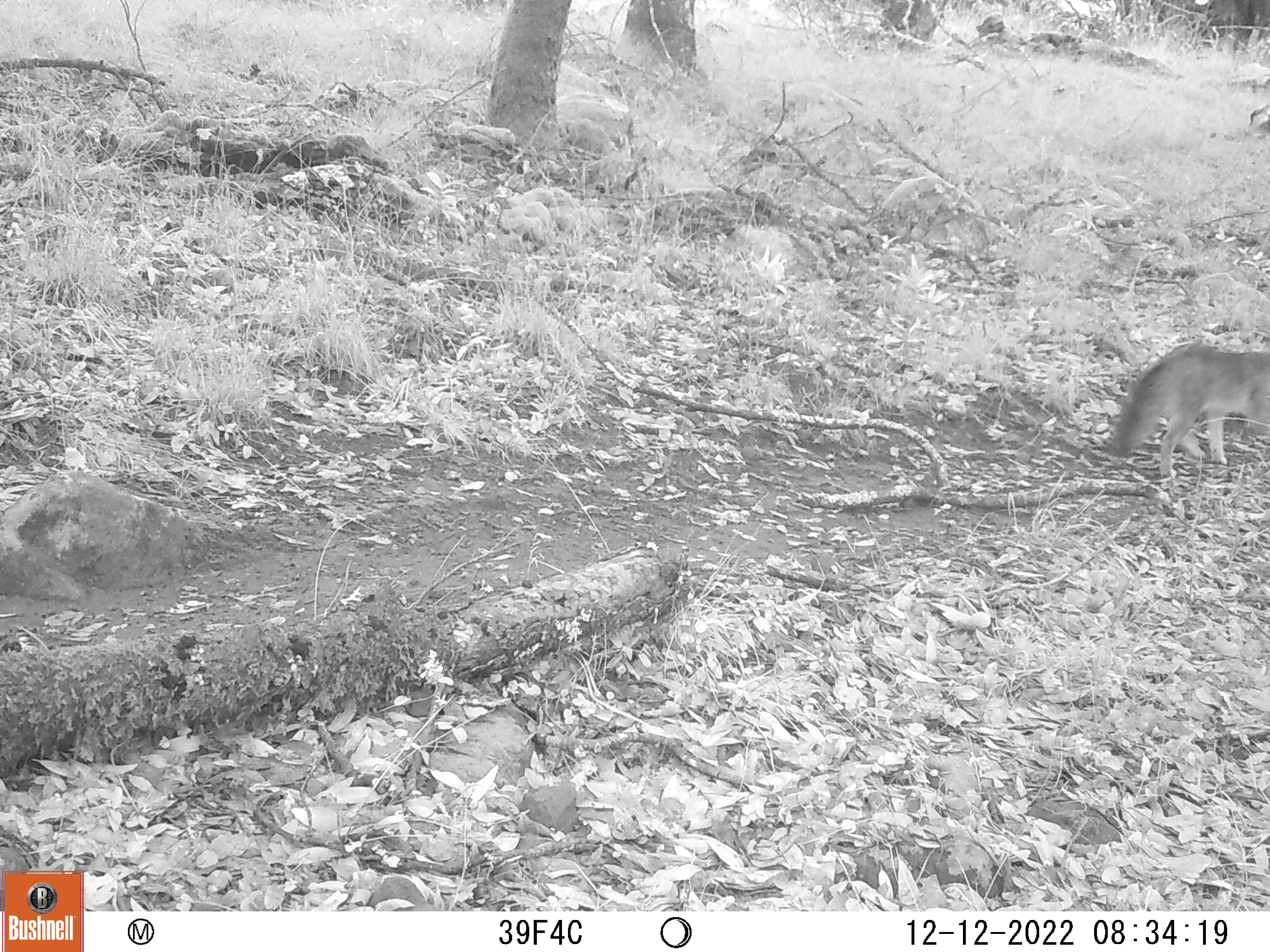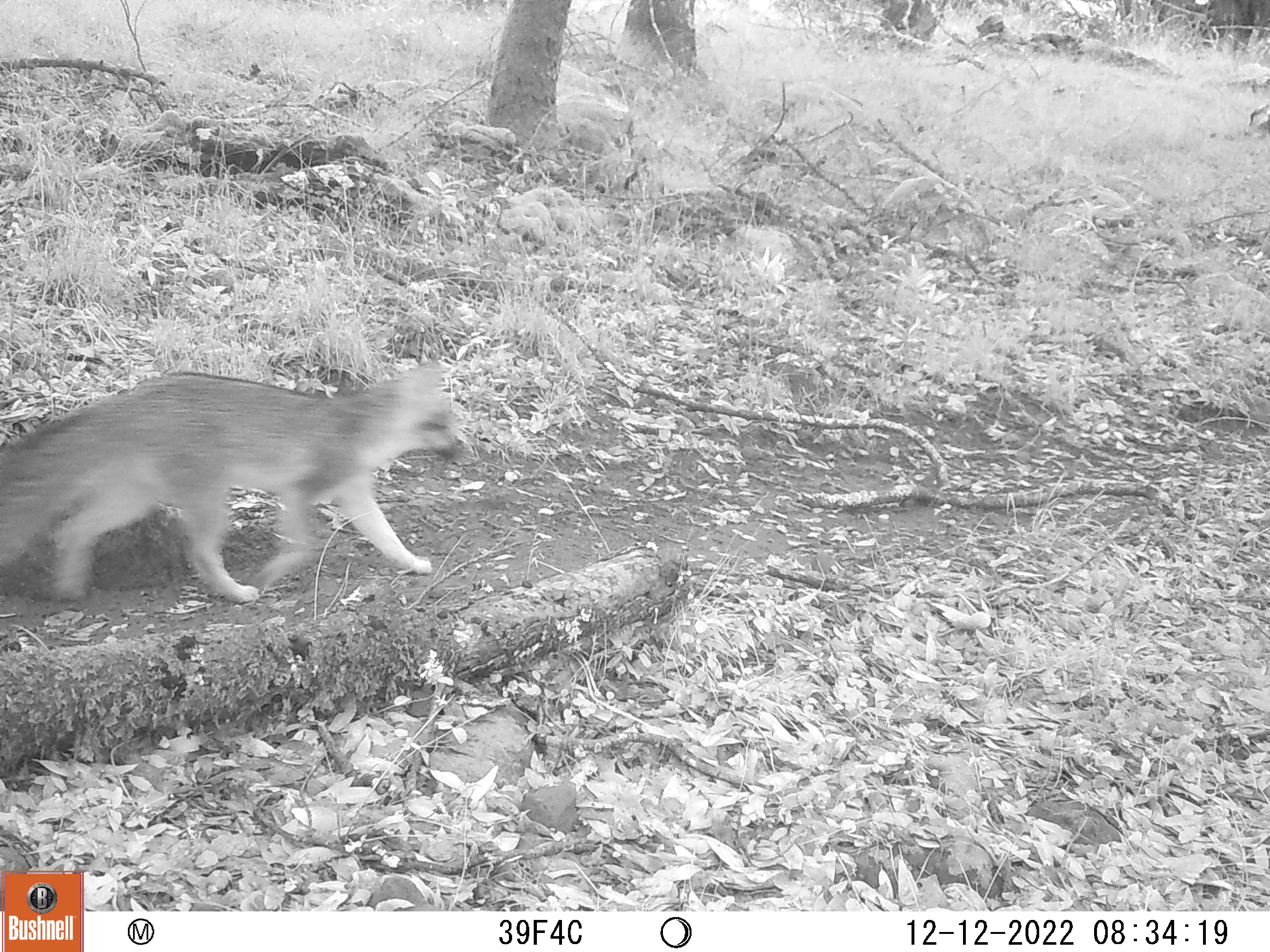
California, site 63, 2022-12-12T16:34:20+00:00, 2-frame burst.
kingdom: Animalia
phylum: Chordata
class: Mammalia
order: Carnivora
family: Canidae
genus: Urocyon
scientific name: Urocyon cinereoargenteus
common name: gray fox